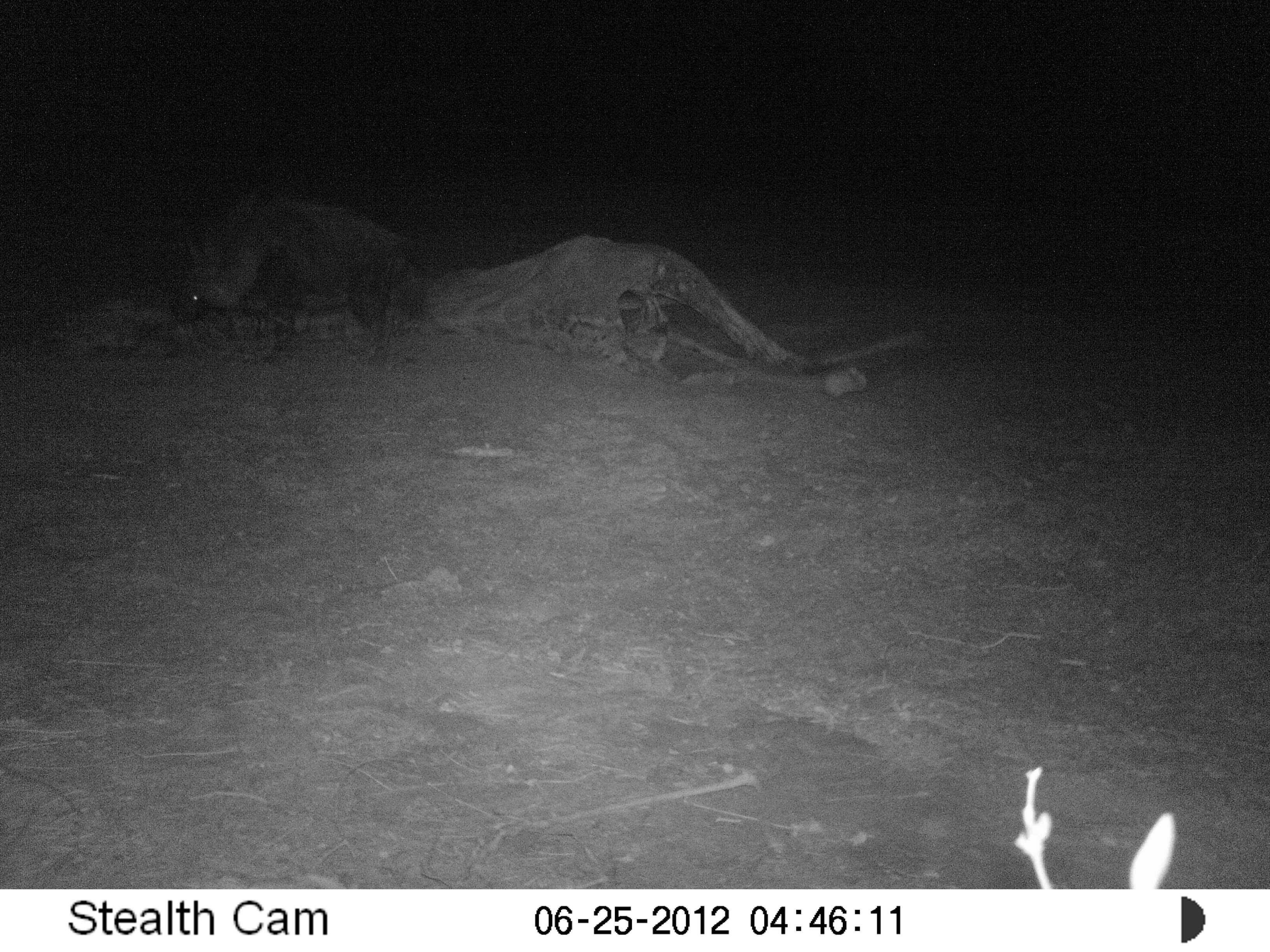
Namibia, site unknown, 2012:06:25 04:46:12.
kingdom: Animalia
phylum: Chordata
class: Mammalia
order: Carnivora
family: Hyaenidae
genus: Parahyaena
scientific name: Parahyaena brunnea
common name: brown hyena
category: hyaena brunnea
Hyaena brunnea (brown hyena) (Parahyaena brunnea).